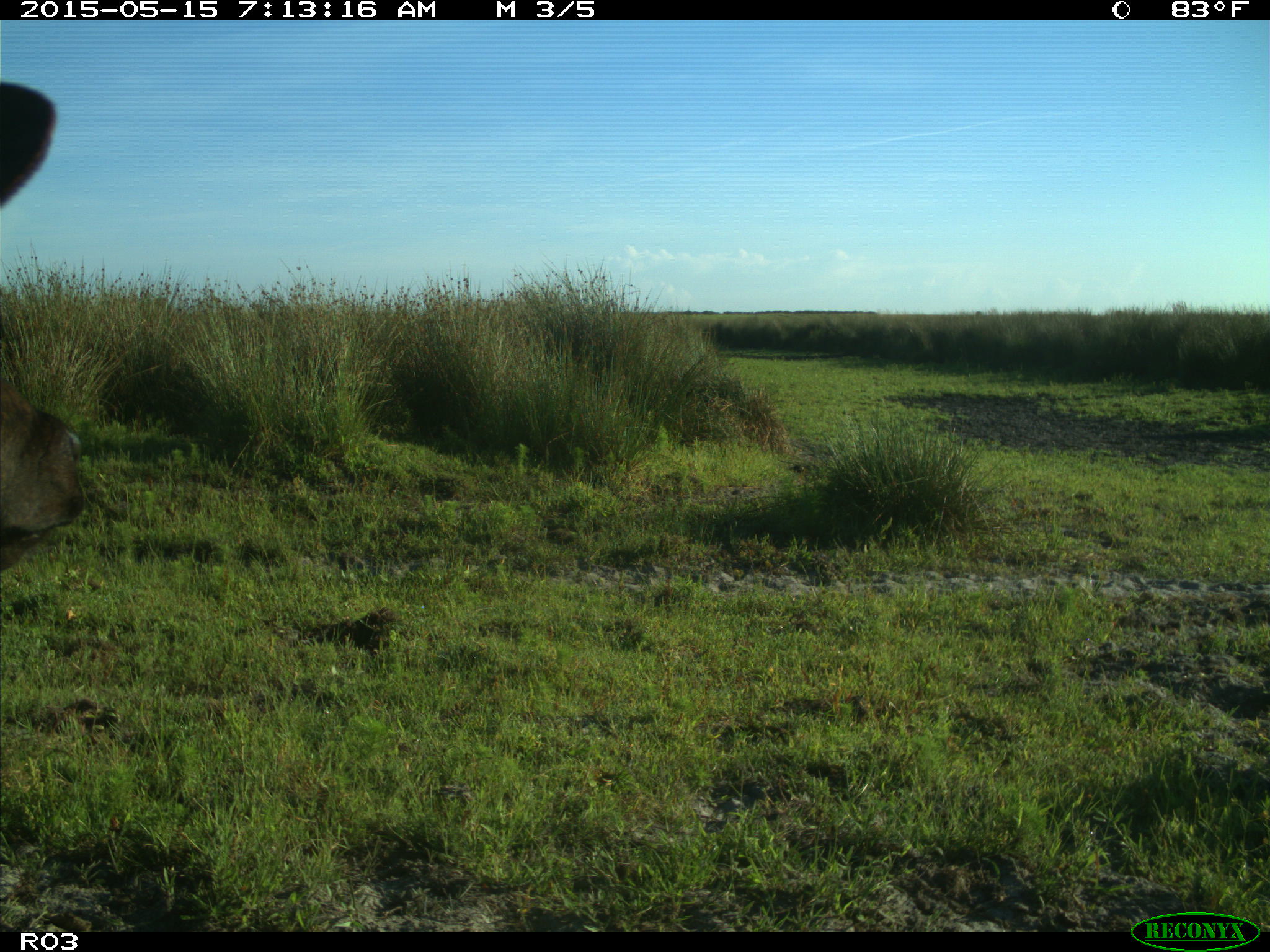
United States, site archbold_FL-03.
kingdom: Animalia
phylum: Chordata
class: Mammalia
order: Artiodactyla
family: Bovidae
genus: Bos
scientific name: Bos taurus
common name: domestic cow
Bos taurus (domestic cow).